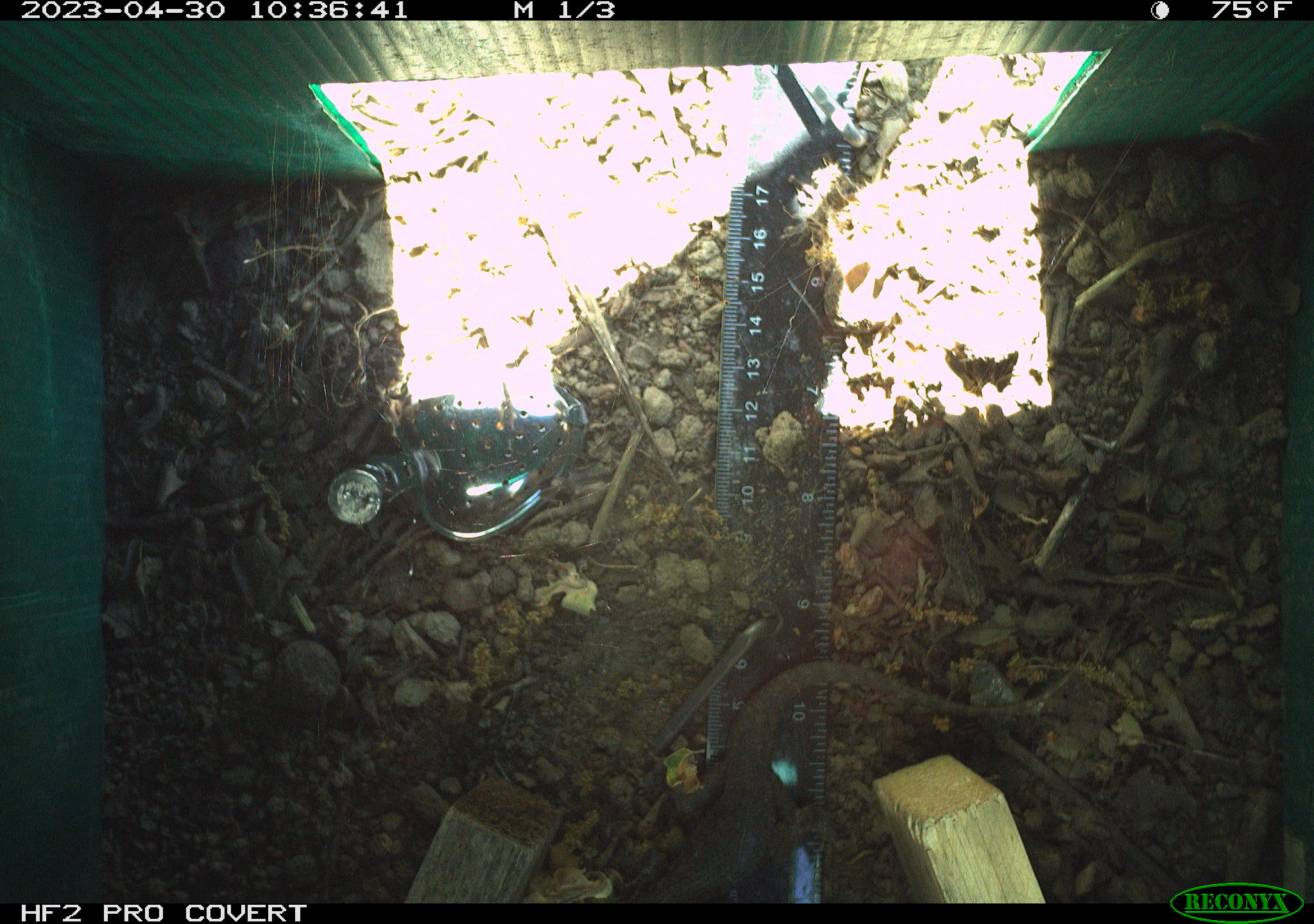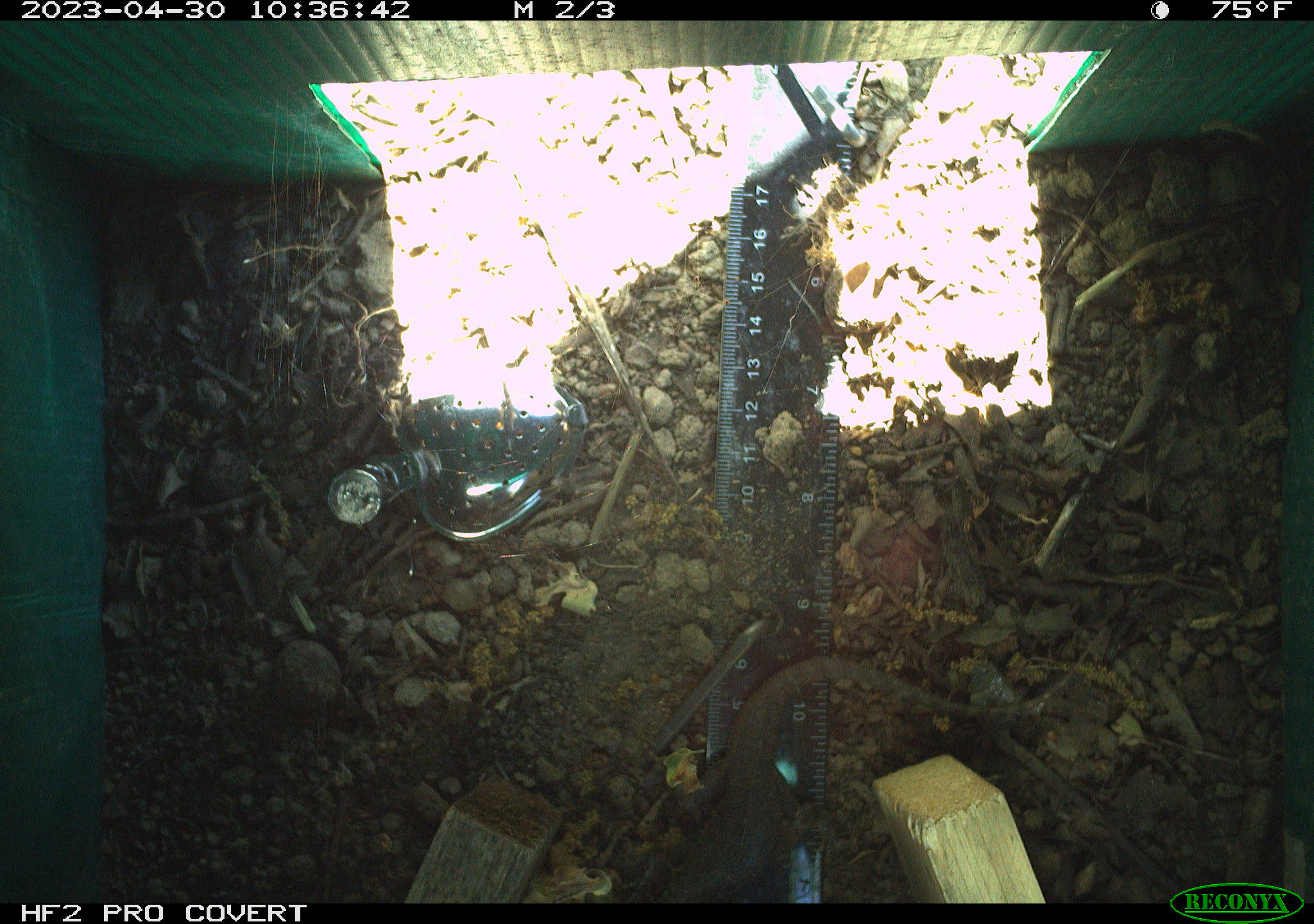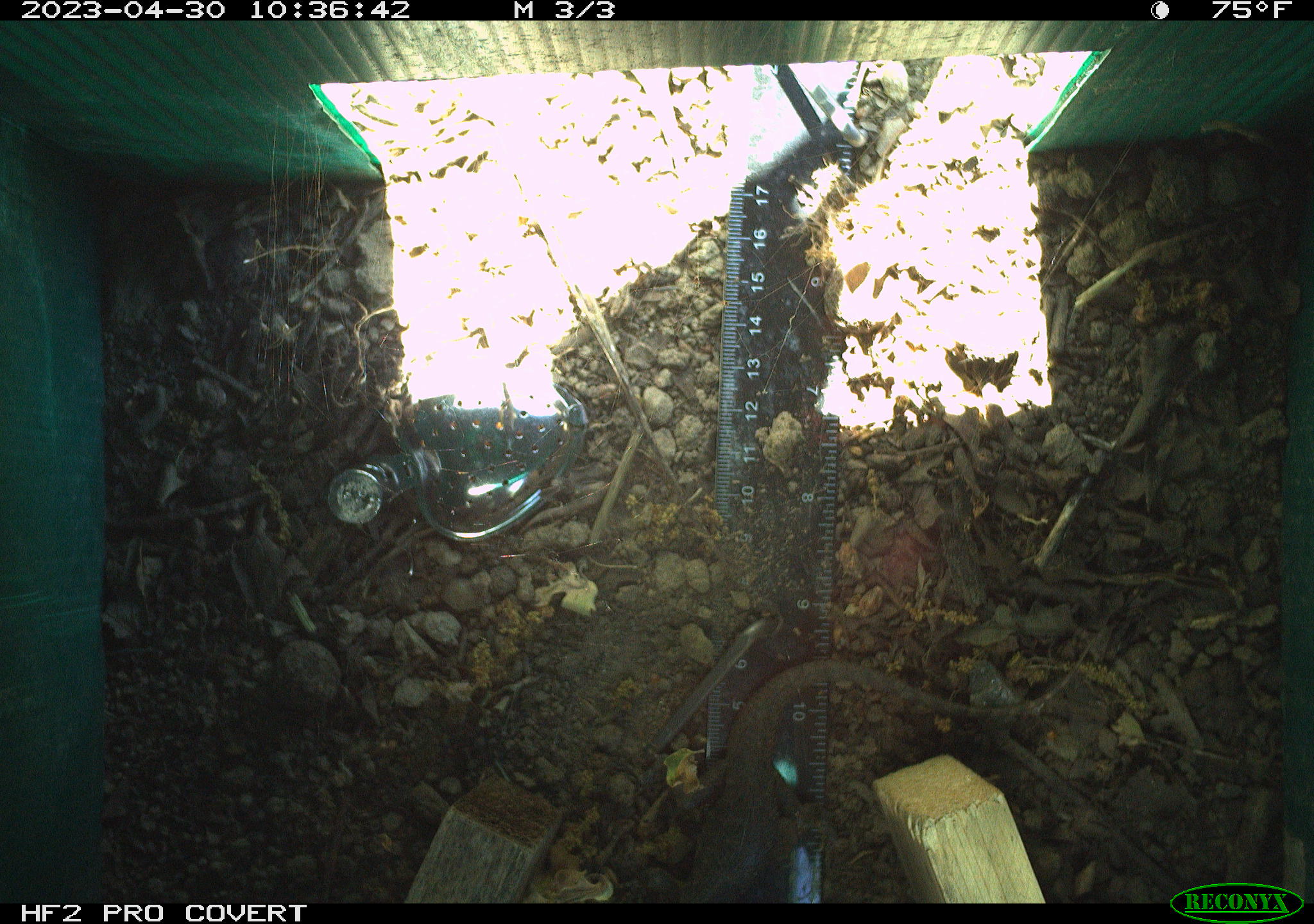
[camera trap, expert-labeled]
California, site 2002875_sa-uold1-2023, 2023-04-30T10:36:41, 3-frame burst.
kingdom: Animalia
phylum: Chordata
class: Reptilia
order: Squamata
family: Phrynosomatidae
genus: Sceloporus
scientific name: Sceloporus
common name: spiny lizards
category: sceloporus species